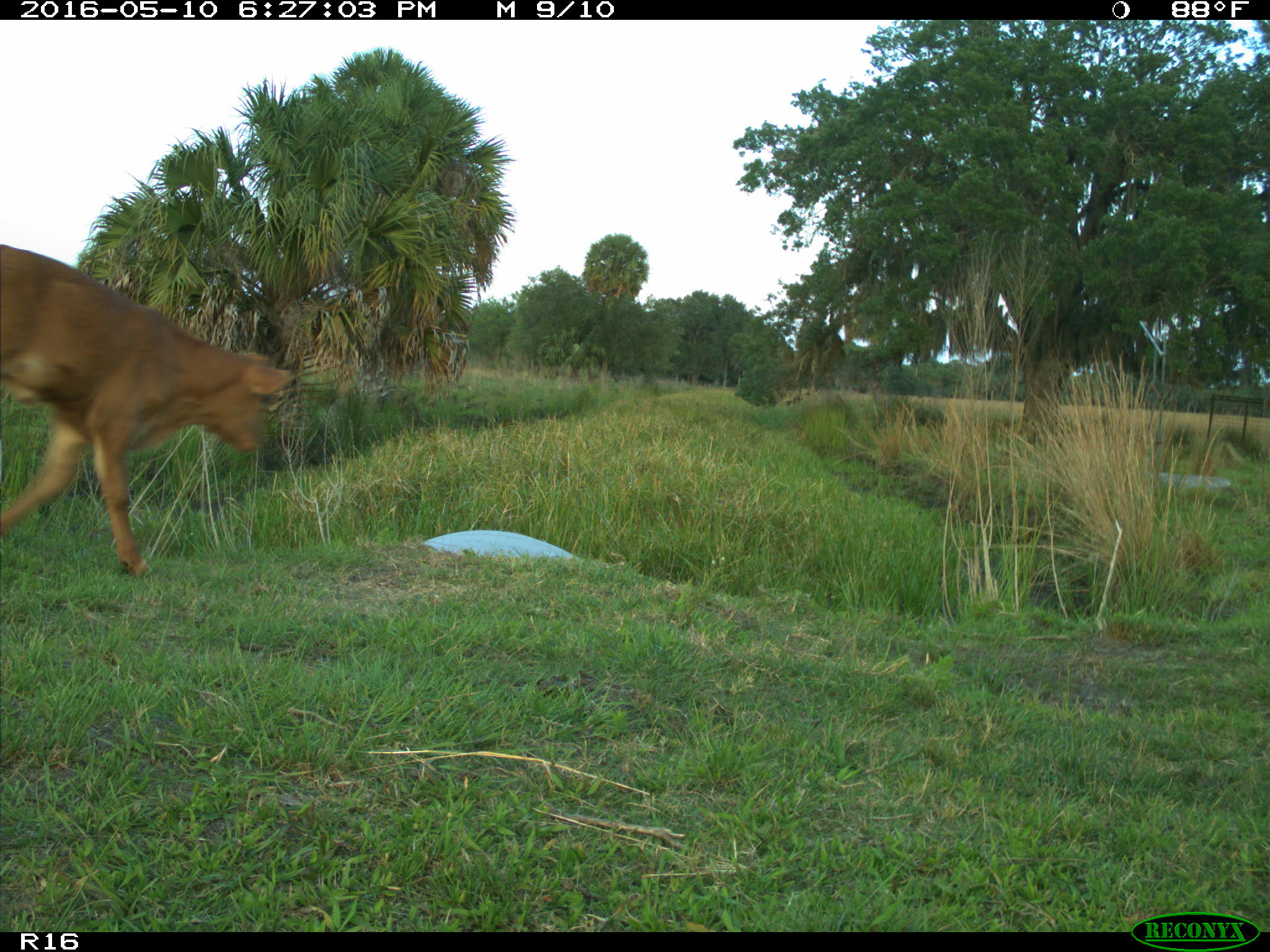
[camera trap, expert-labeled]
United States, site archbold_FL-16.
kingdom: Animalia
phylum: Chordata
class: Mammalia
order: Artiodactyla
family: Bovidae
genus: Bos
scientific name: Bos taurus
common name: domestic cow